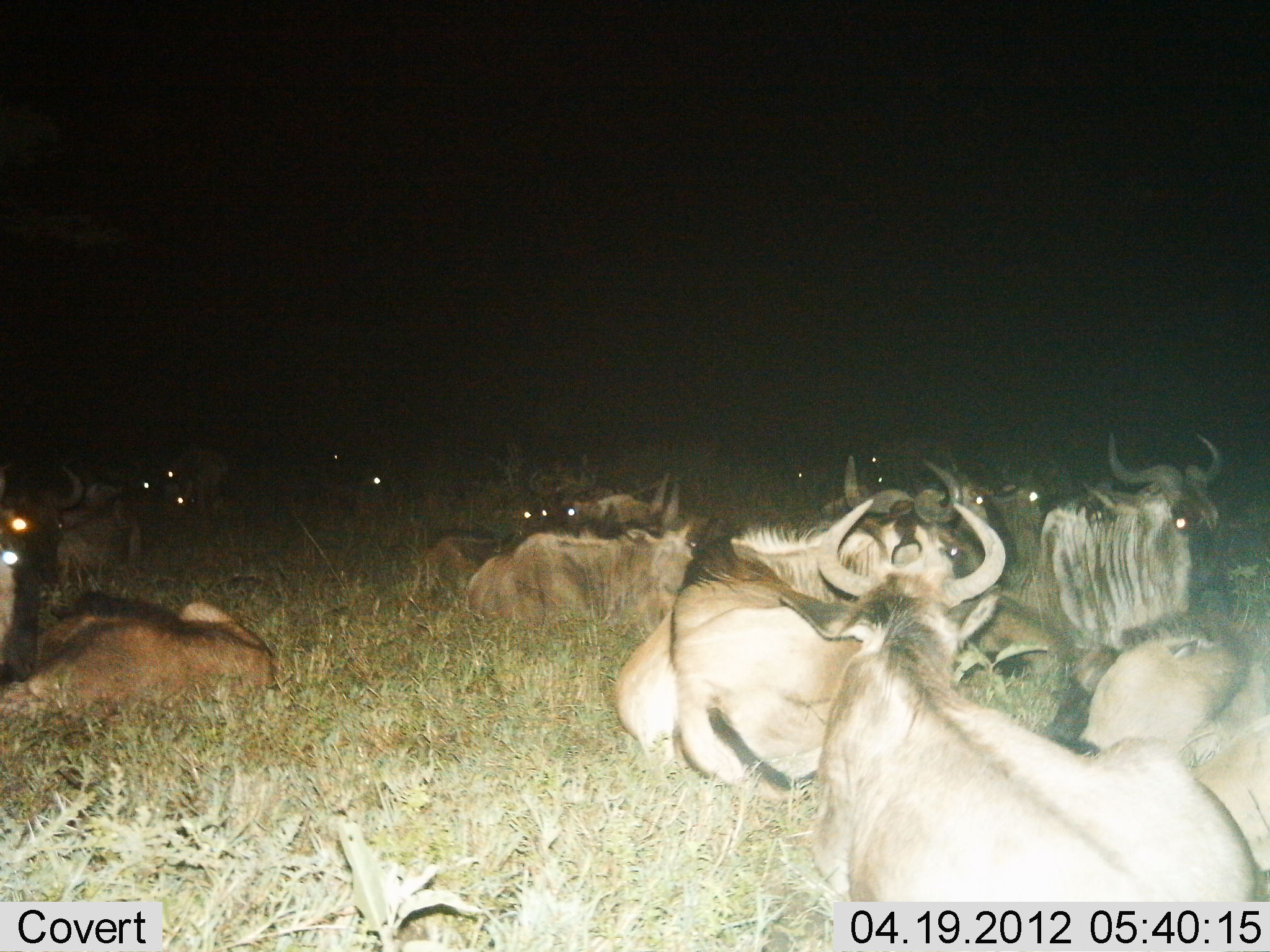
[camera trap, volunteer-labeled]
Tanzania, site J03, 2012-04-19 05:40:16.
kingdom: Animalia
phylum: Chordata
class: Mammalia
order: Artiodactyla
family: Bovidae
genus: Connochaetes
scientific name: Connochaetes taurinus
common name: blue wildebeest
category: wildebeest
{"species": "wildebeest (blue wildebeest) (Connochaetes taurinus)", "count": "11-50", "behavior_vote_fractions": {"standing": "0%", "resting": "100%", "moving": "0%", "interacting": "0%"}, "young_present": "8%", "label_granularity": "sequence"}